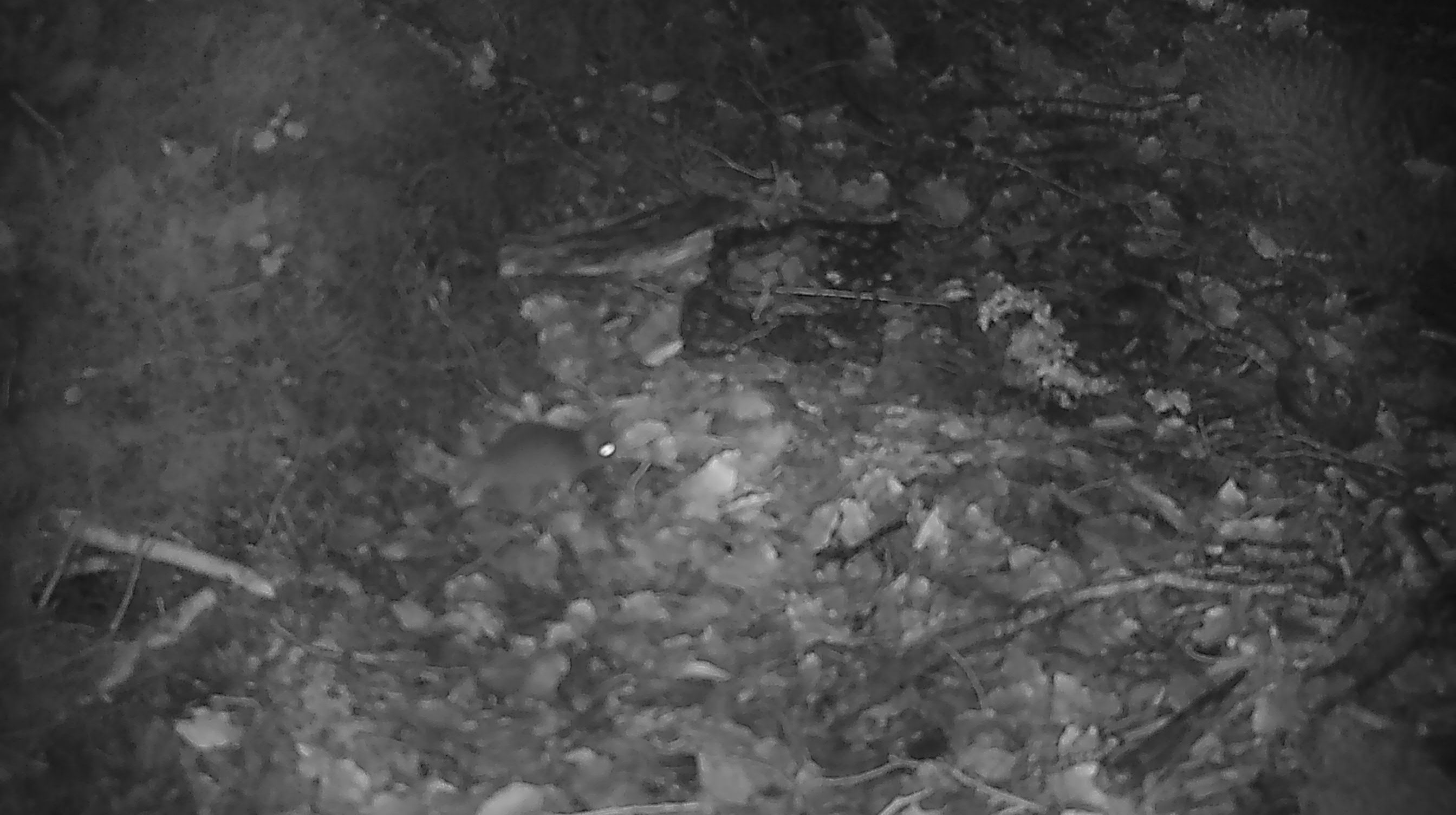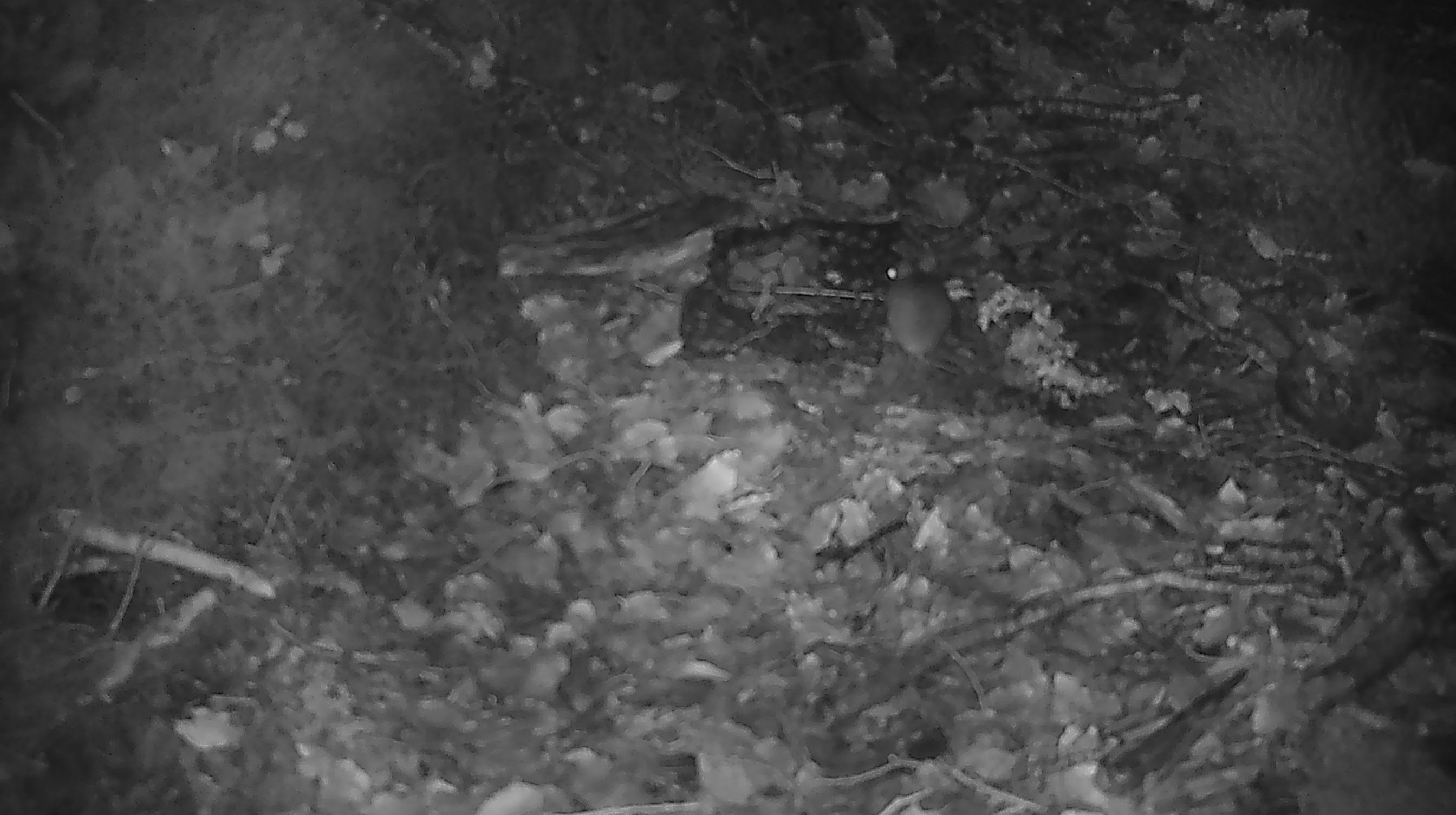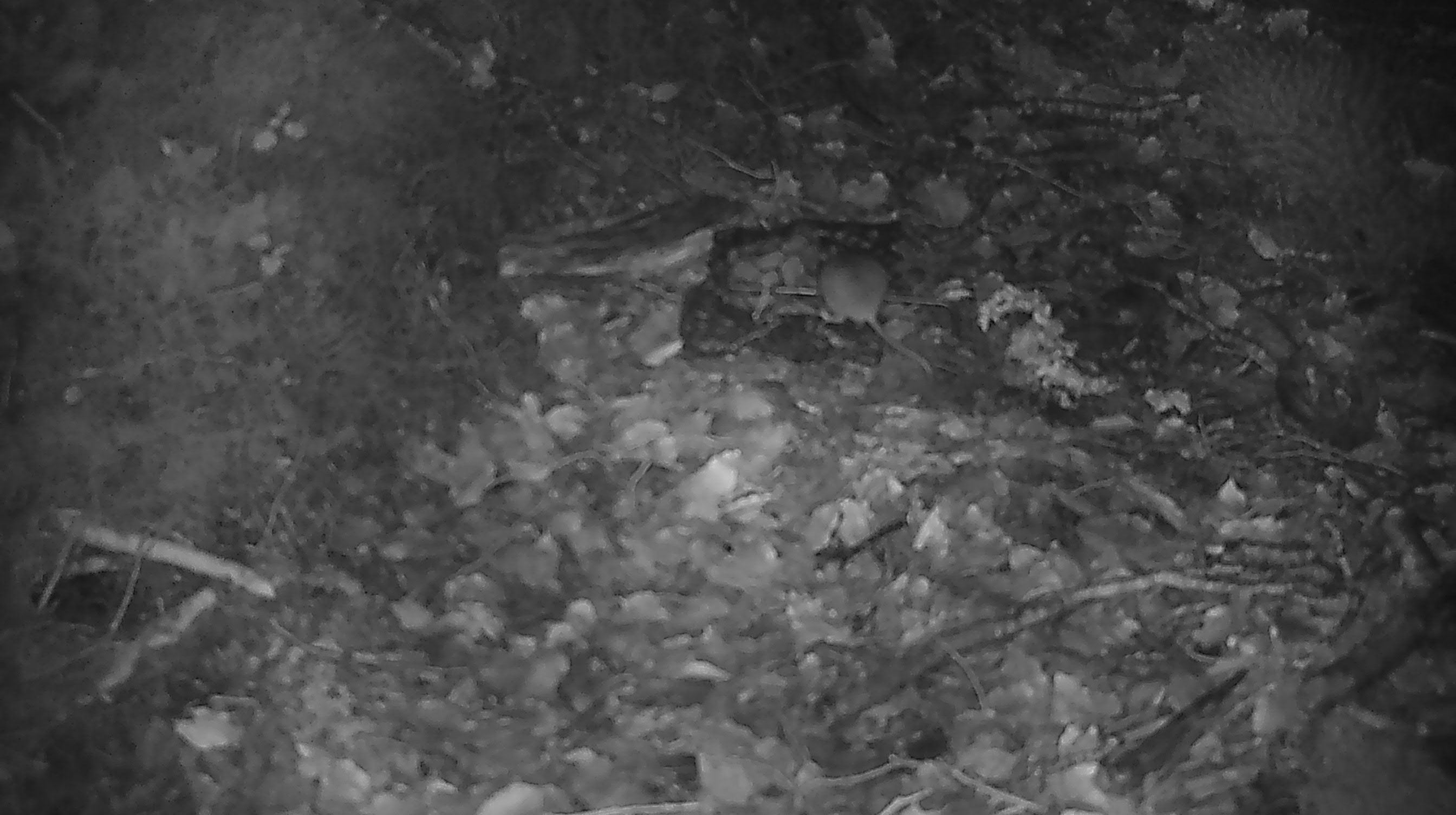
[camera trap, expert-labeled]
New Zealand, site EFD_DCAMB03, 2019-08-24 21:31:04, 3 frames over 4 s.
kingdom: Animalia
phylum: Chordata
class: Mammalia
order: Rodentia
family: Muridae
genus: Mus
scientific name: Mus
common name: mouse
Mouse (Mus).